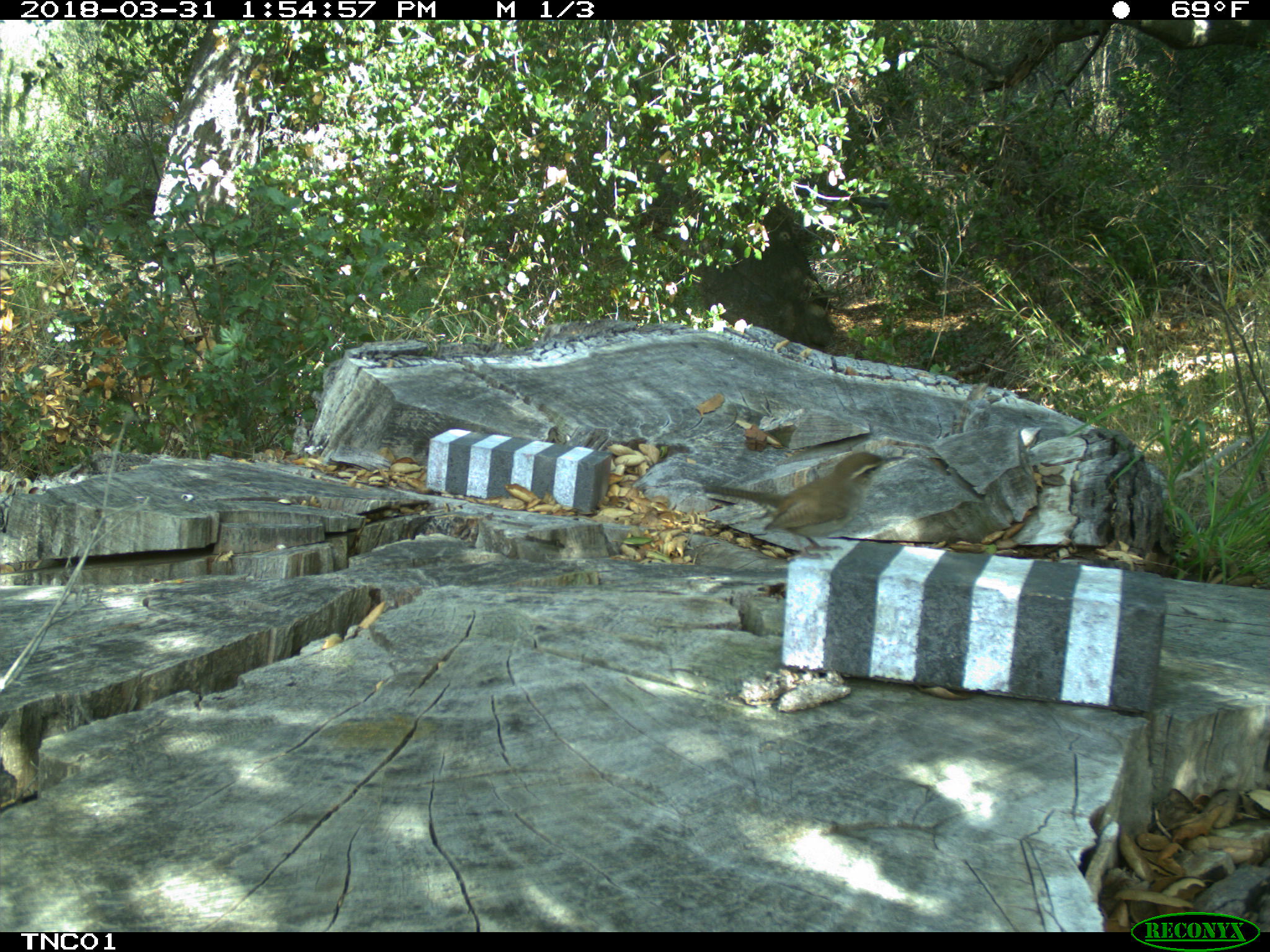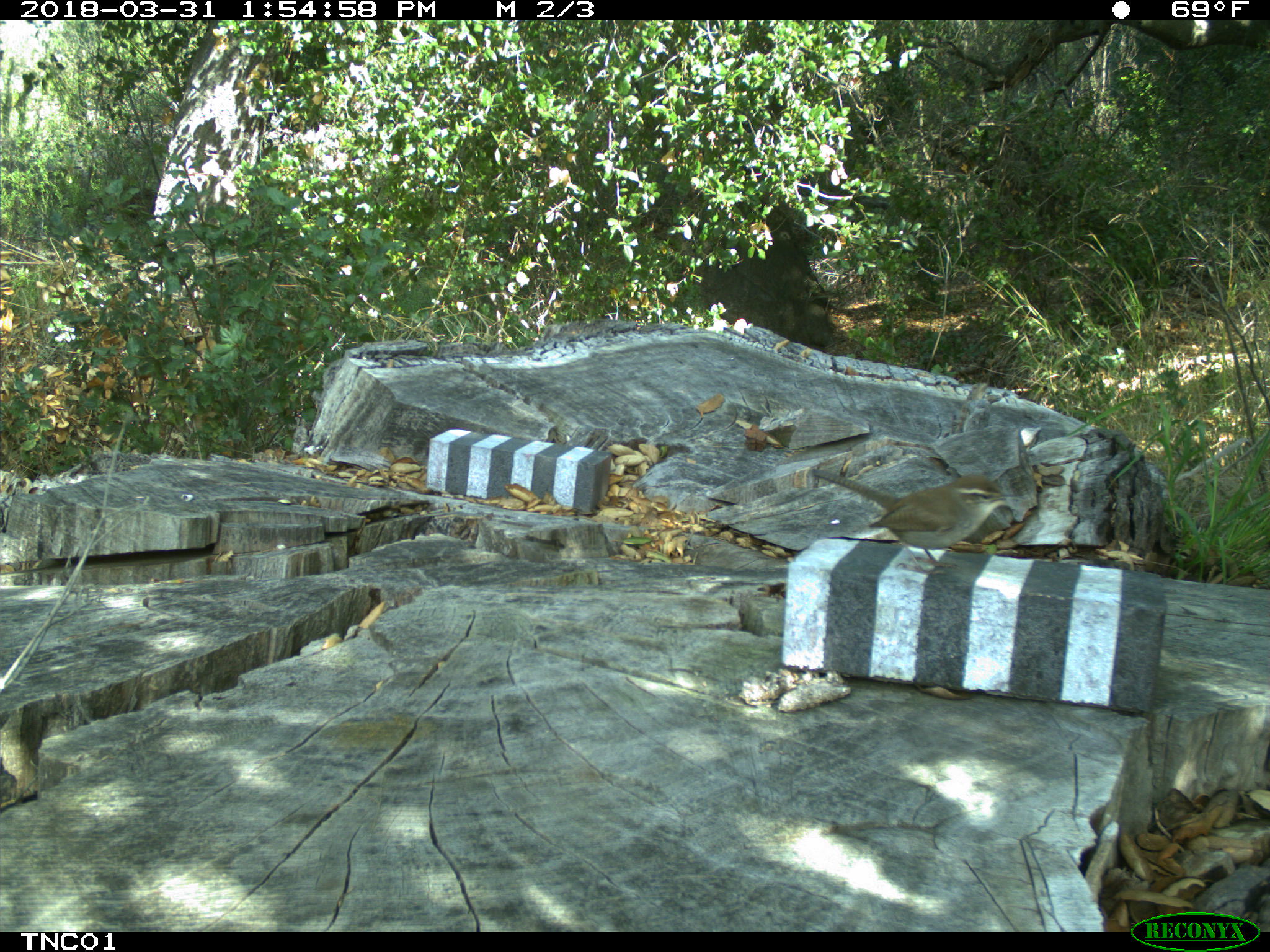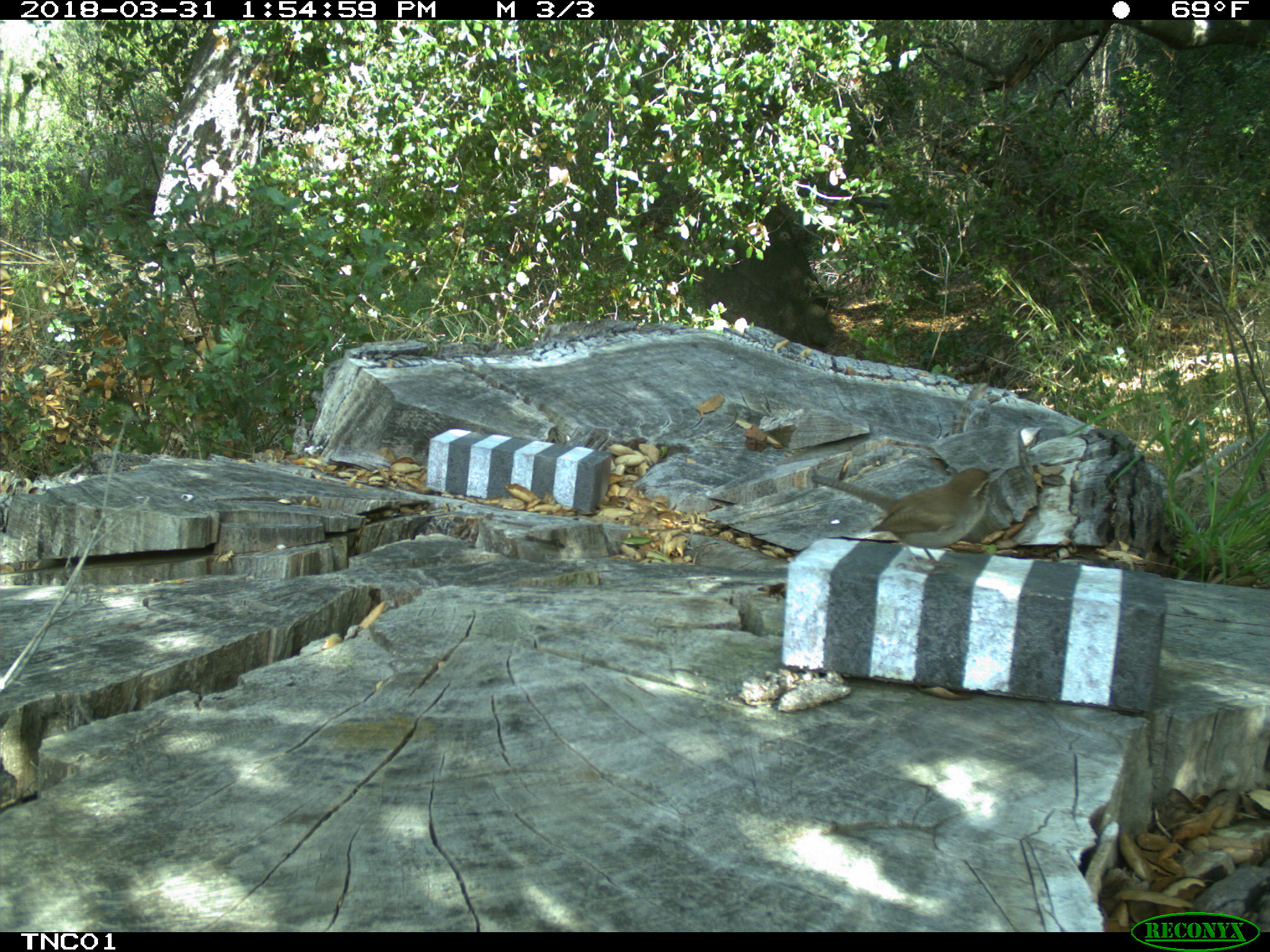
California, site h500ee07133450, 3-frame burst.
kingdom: Animalia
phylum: Chordata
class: Aves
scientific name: Aves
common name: bird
Bird (Aves).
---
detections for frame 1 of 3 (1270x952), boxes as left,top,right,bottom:
bird: 701,451,905,560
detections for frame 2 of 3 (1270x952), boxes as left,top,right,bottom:
bird: 810,465,1028,576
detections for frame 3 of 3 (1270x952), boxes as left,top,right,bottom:
bird: 810,467,1002,575